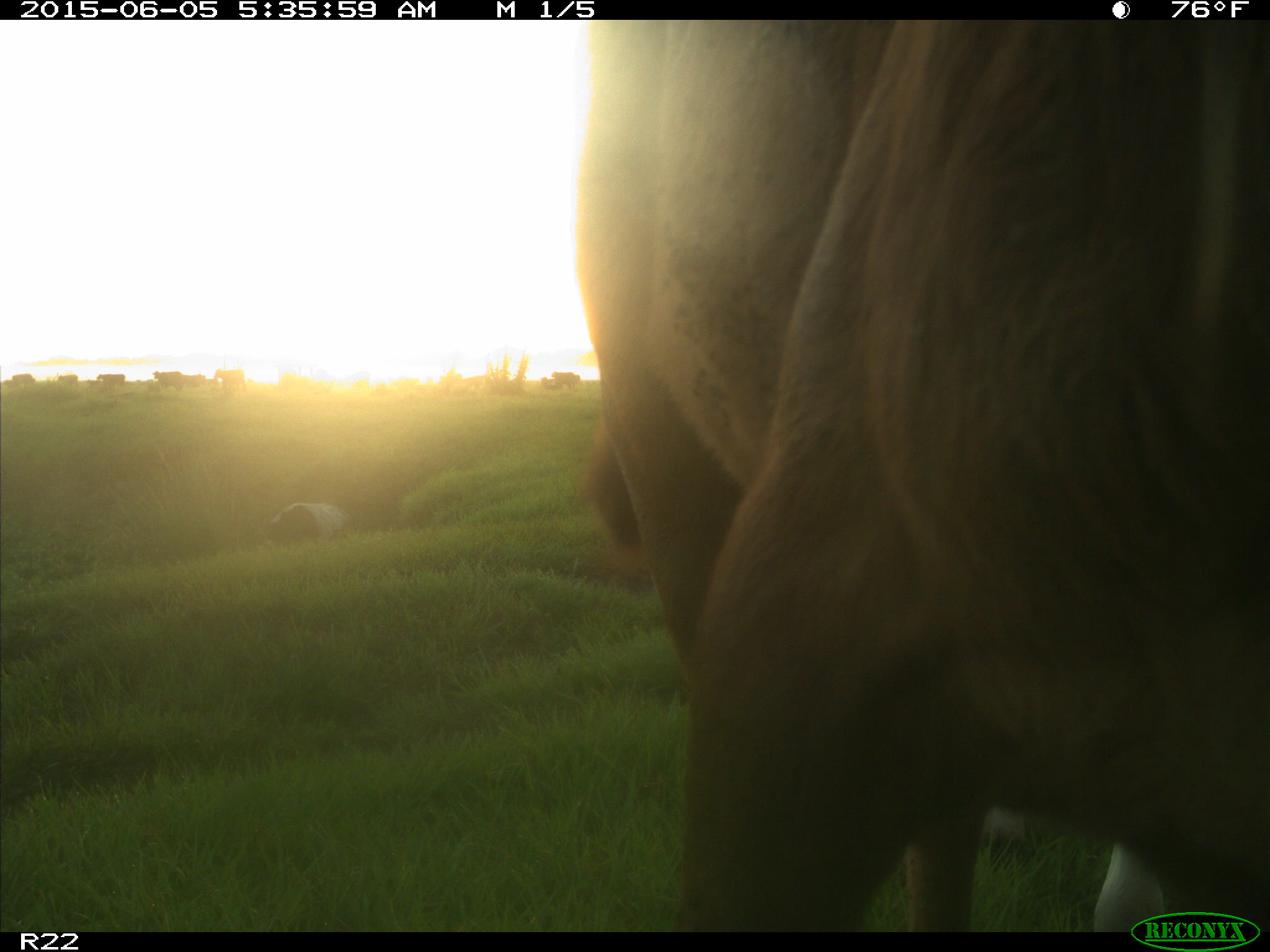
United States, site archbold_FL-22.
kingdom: Animalia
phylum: Chordata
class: Mammalia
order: Artiodactyla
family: Bovidae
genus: Bos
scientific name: Bos taurus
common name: domestic cow